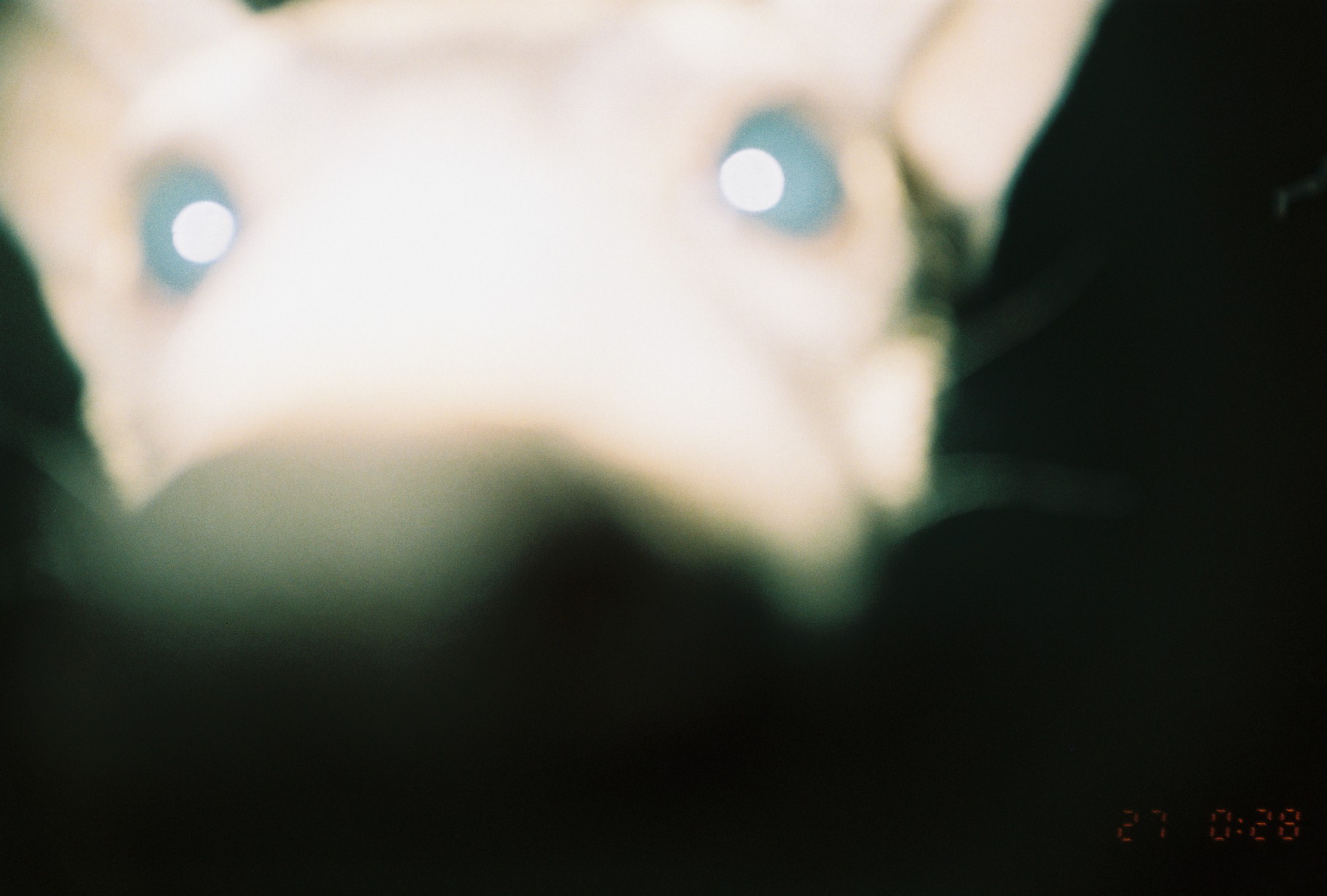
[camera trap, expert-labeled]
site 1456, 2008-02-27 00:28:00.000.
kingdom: Animalia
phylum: Chordata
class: Mammalia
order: Carnivora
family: Canidae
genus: Lupulella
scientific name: Lupulella mesomelas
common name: black-backed jackal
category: canis mesomelas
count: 1